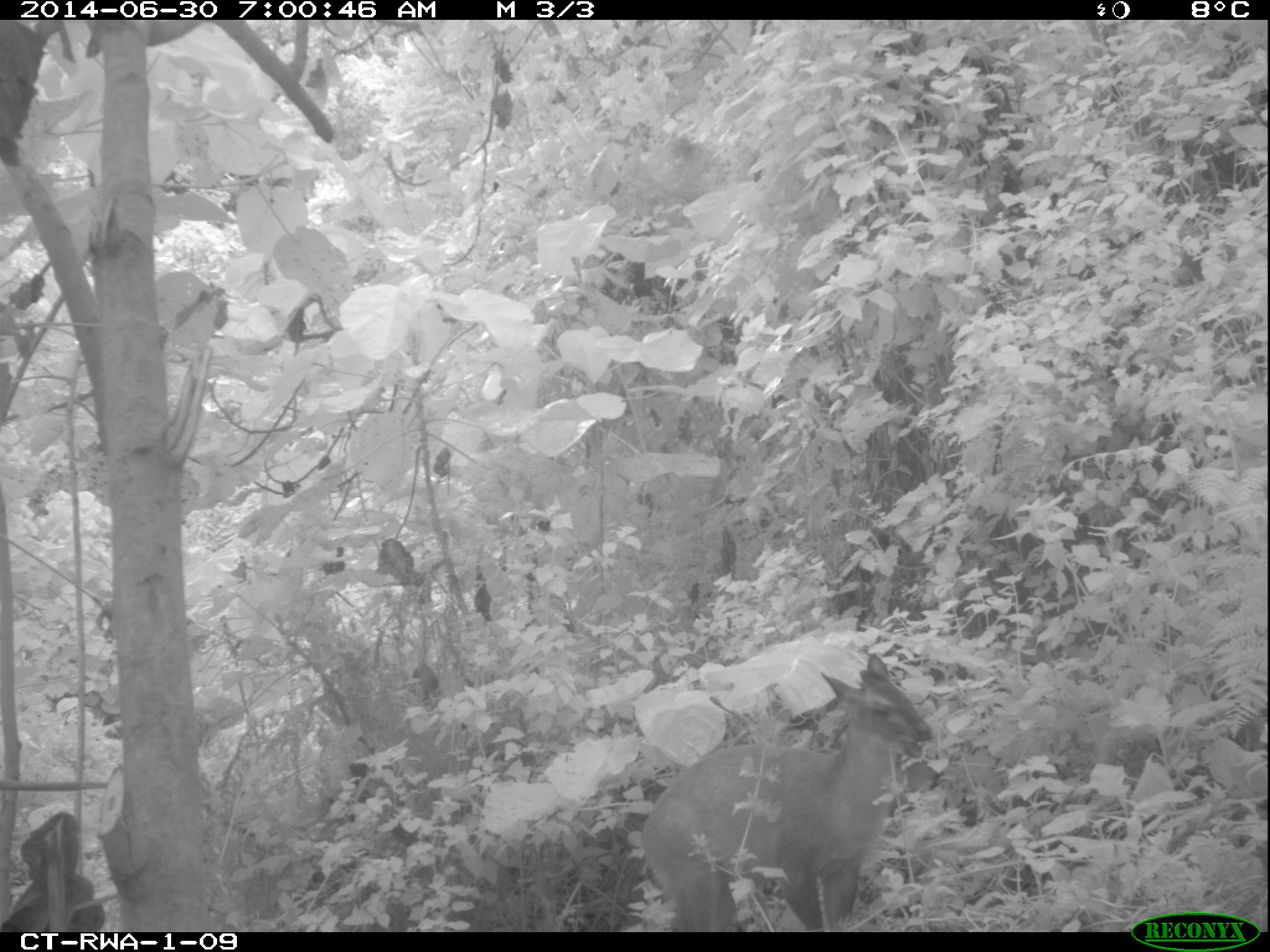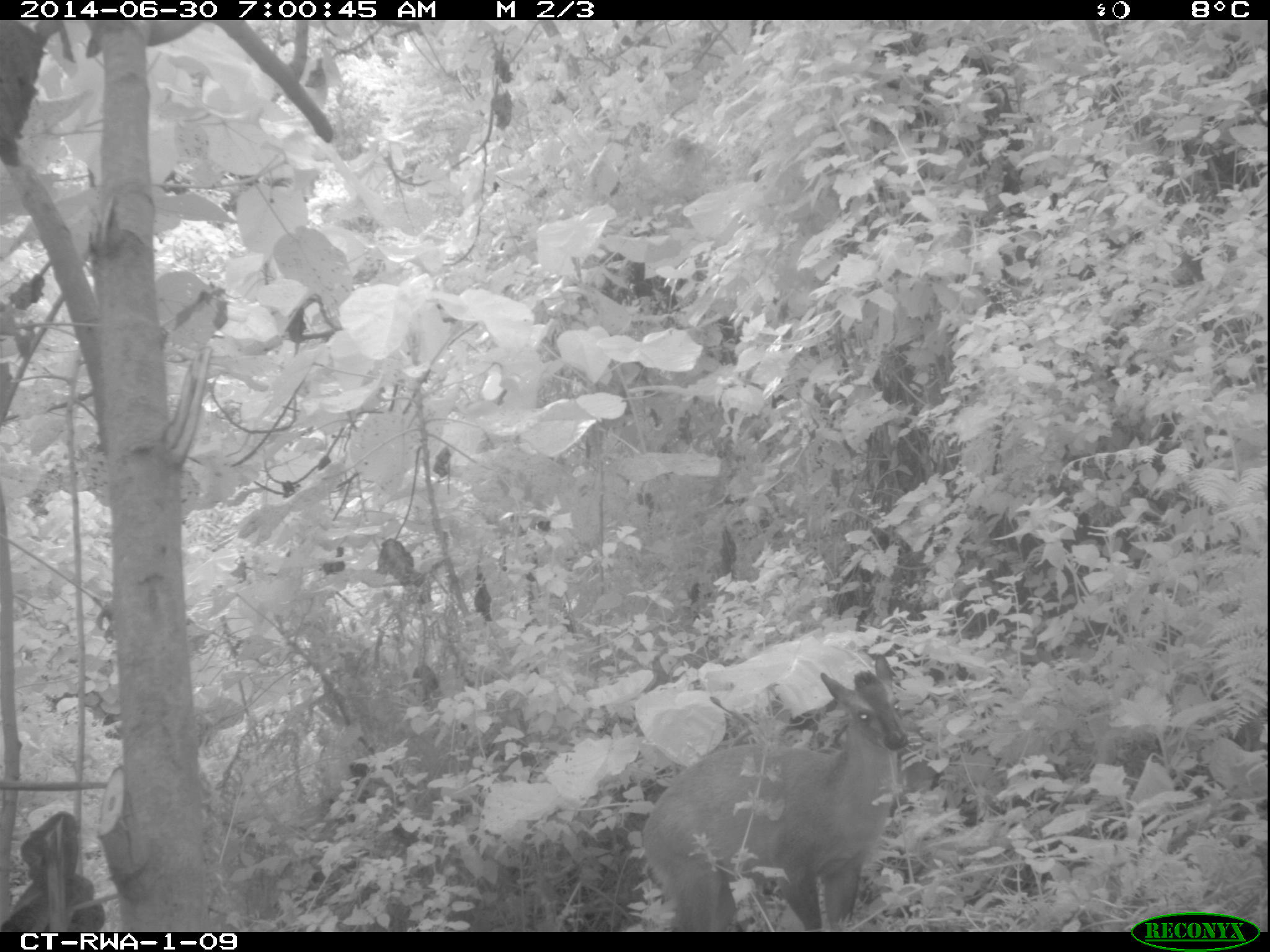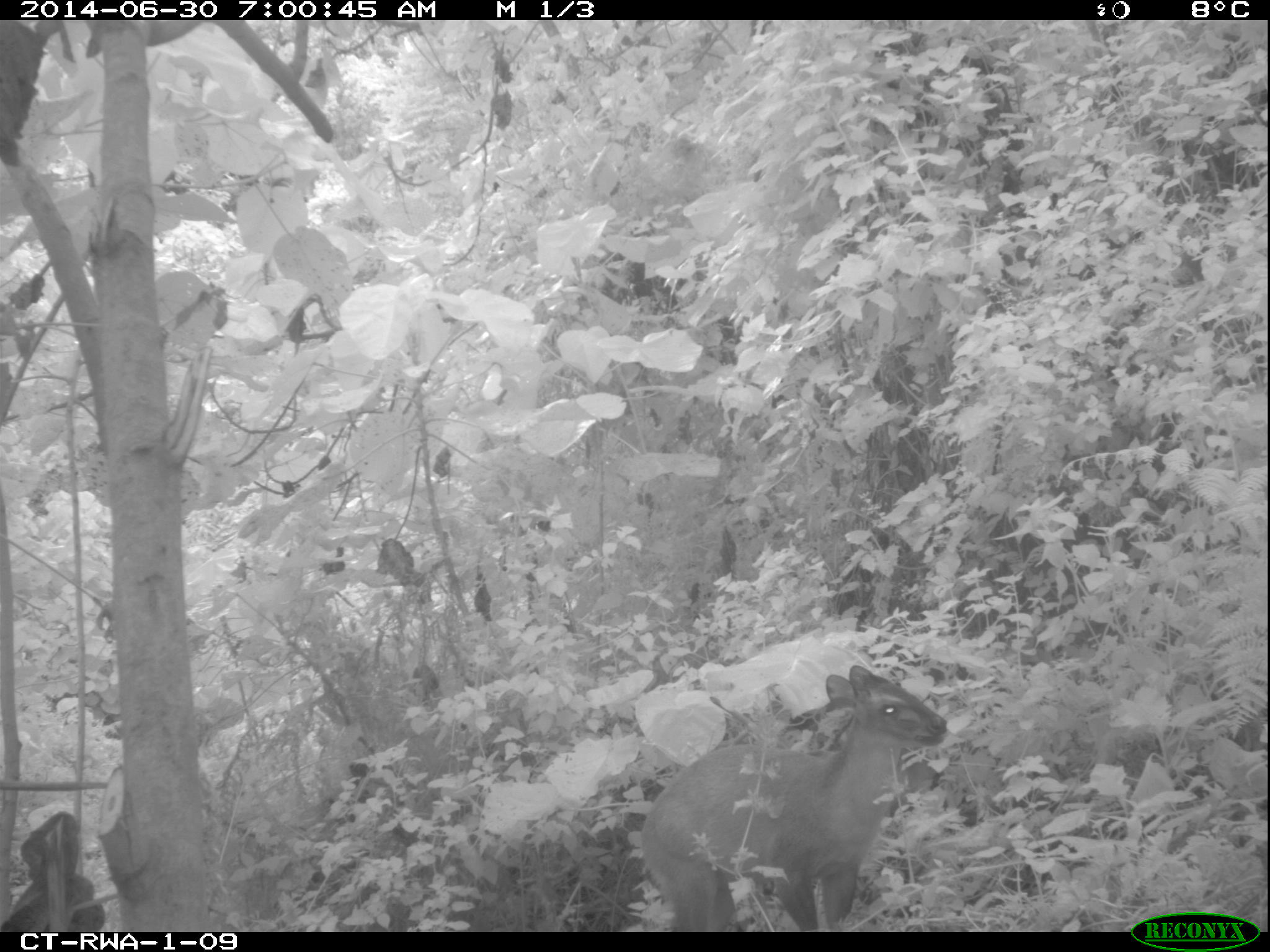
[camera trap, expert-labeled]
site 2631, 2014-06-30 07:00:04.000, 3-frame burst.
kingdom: Animalia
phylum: Chordata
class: Mammalia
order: Artiodactyla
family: Bovidae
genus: Cephalophus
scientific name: Cephalophus nigrifrons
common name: black-fronted duiker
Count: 1.